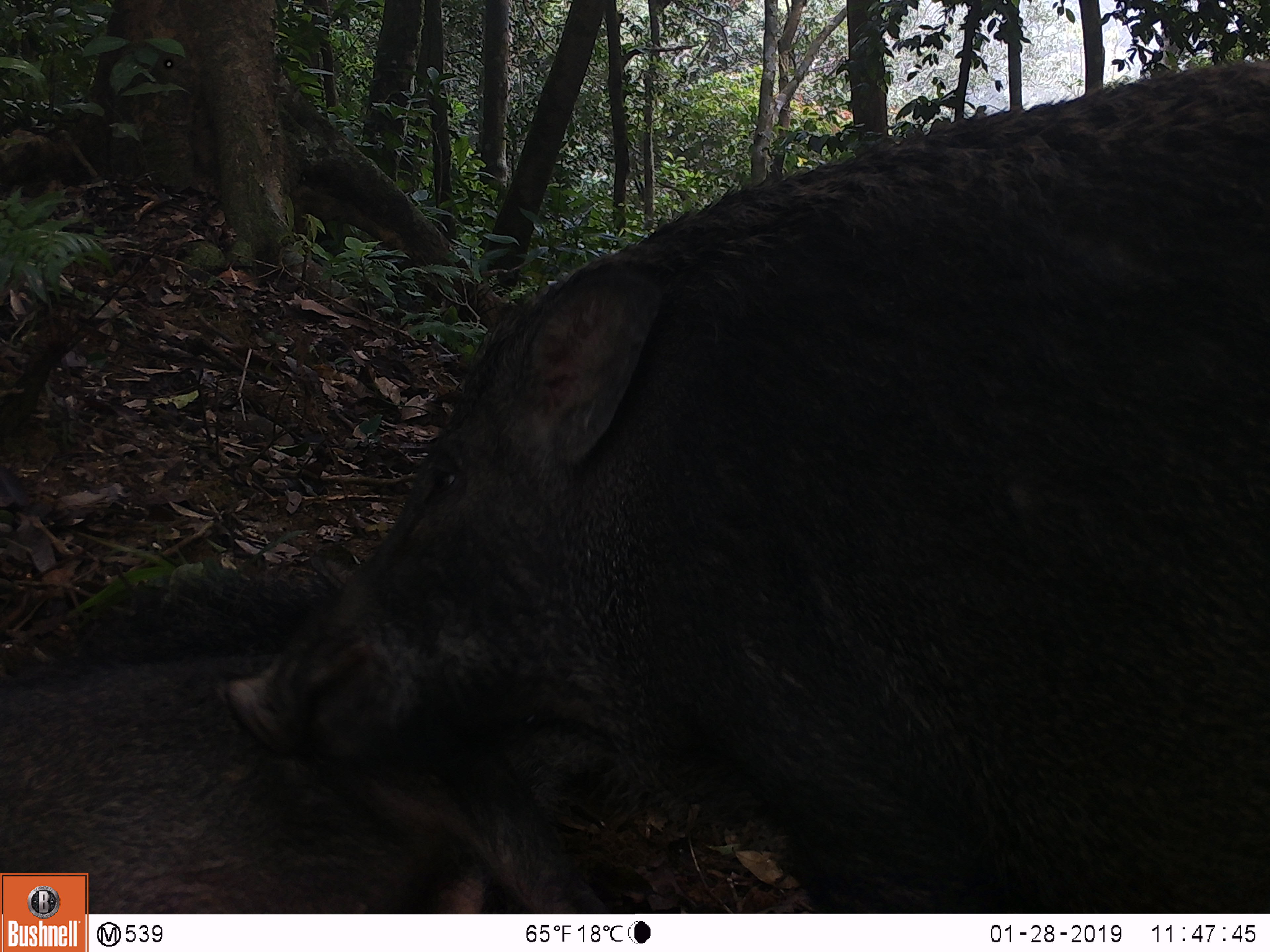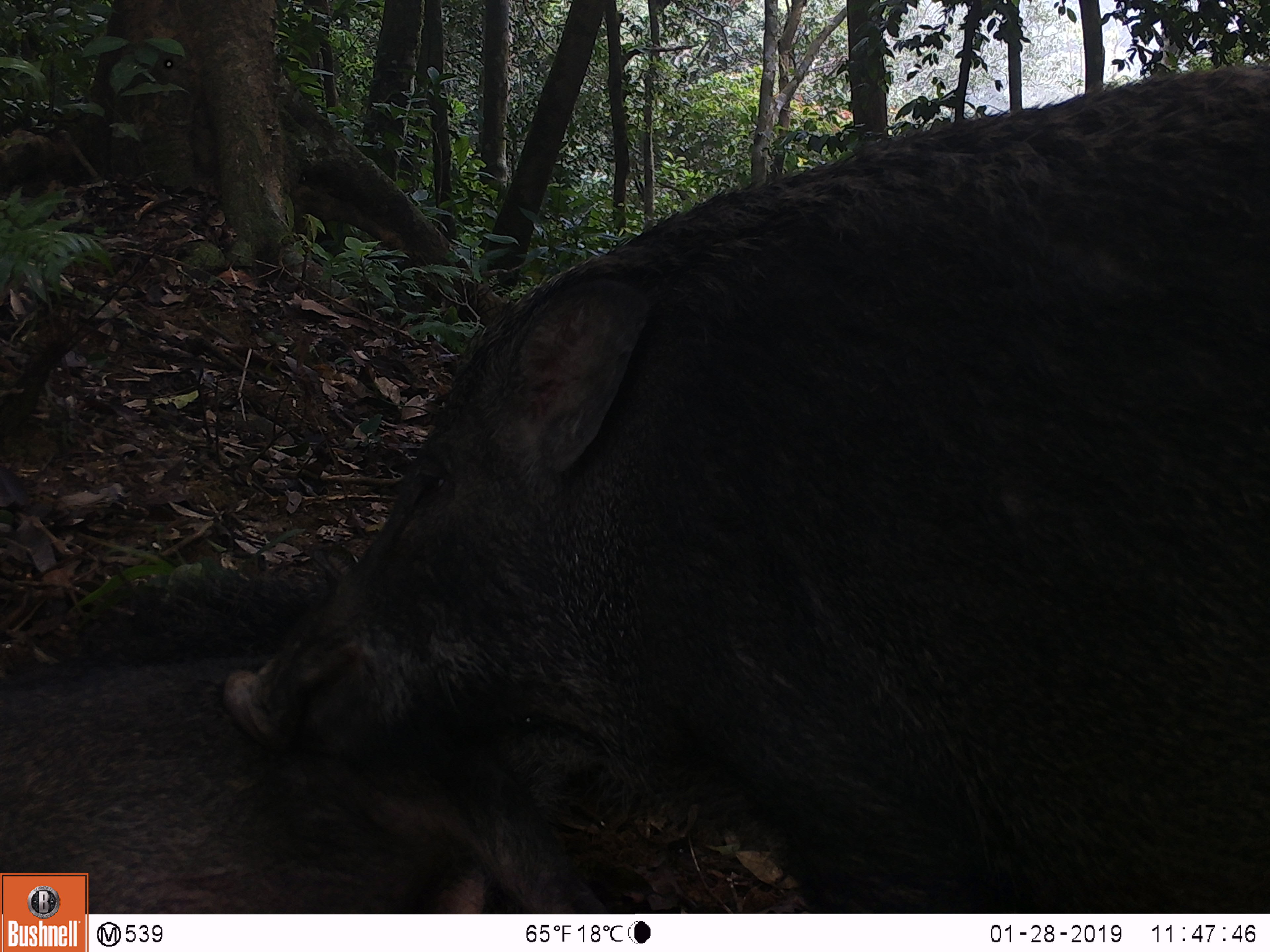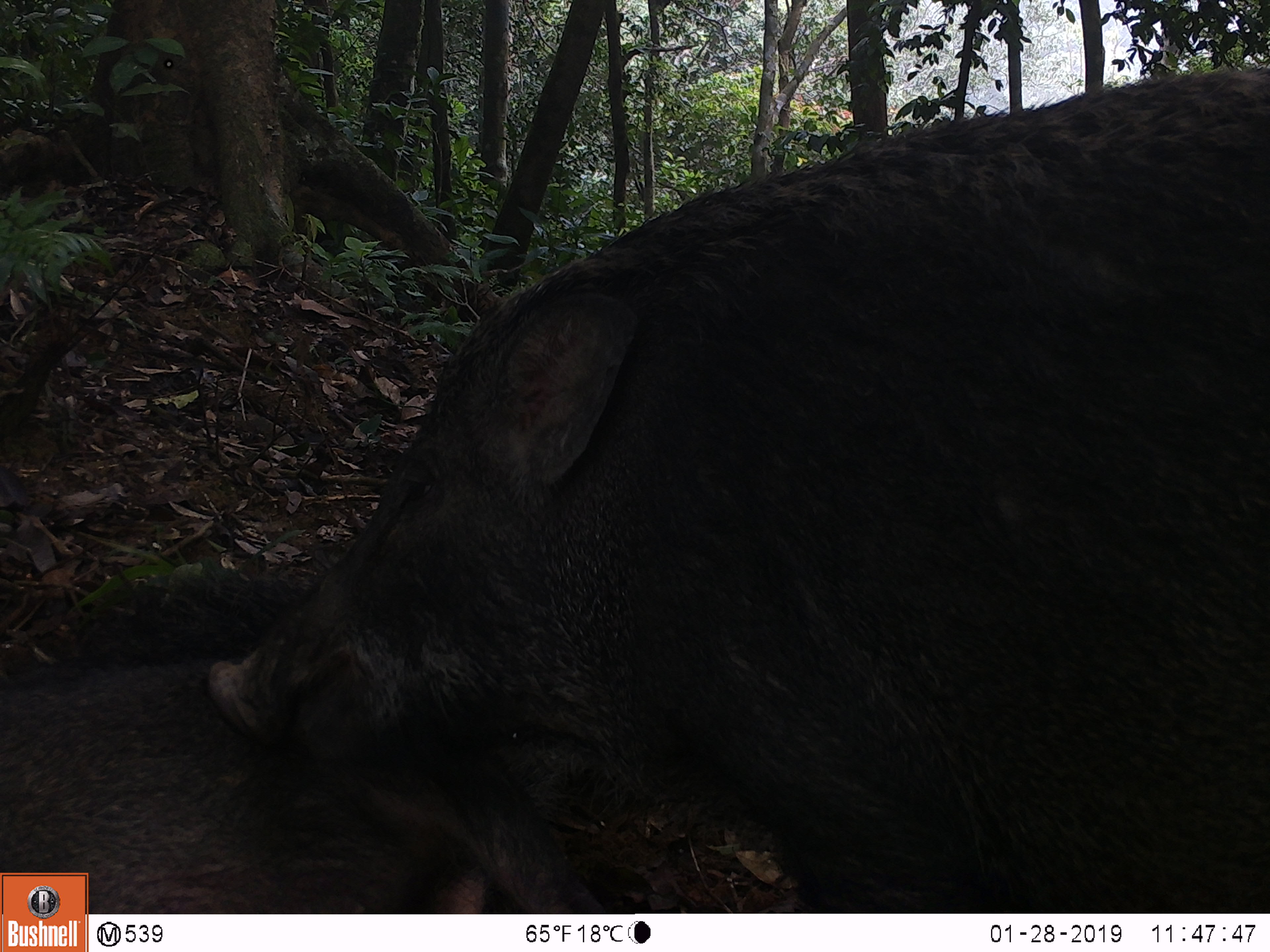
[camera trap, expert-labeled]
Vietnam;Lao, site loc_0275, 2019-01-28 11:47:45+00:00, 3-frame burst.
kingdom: Animalia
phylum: Chordata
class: Mammalia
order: Artiodactyla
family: Suidae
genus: Sus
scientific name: Sus scrofa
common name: eurasian wild pig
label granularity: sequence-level